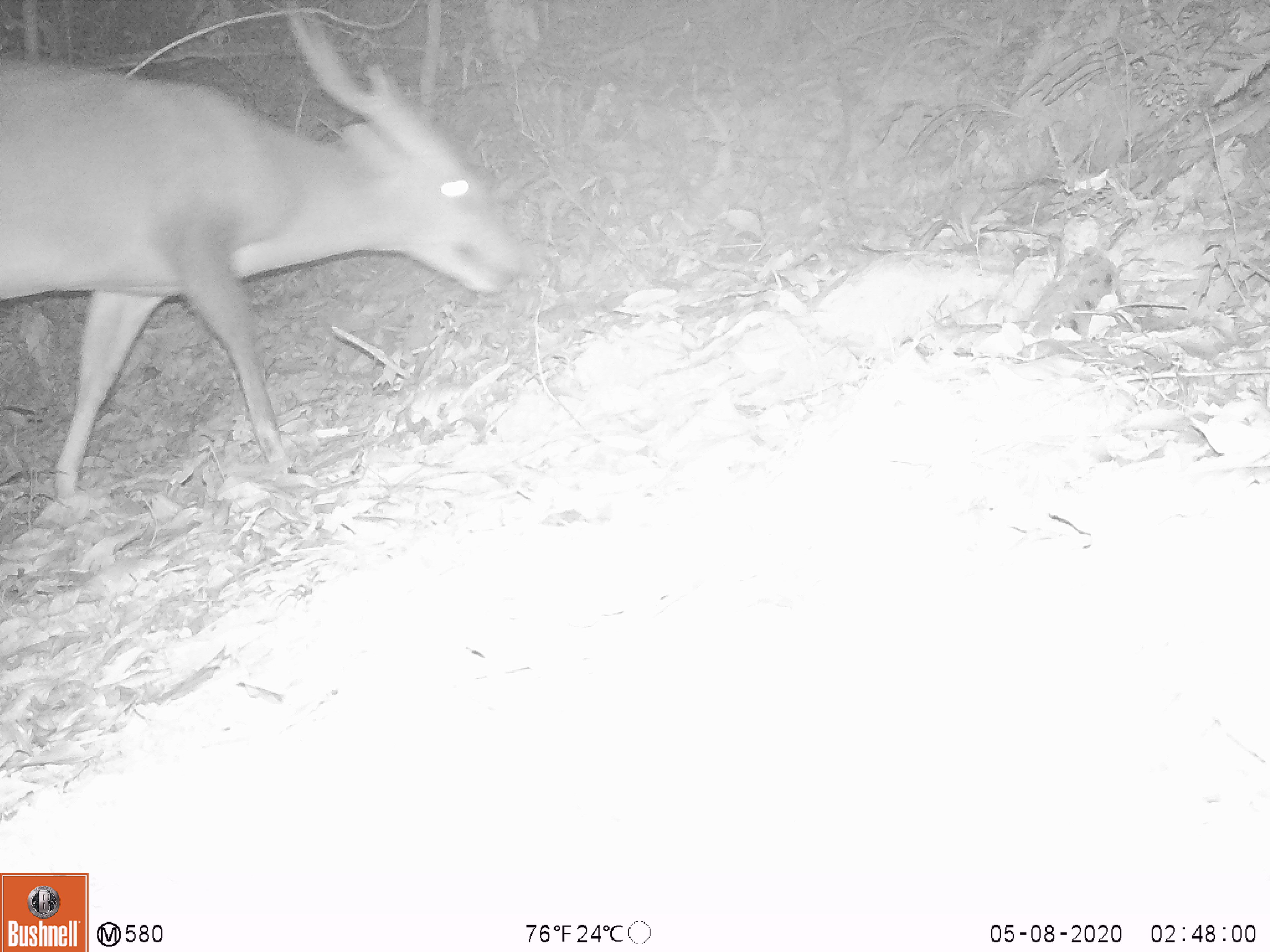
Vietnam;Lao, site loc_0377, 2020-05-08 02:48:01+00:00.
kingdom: Animalia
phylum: Chordata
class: Mammalia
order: Artiodactyla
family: Cervidae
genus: Muntiacus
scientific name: Muntiacus vuquangensis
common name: large-antlered muntjac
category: large antlered muntjac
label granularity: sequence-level